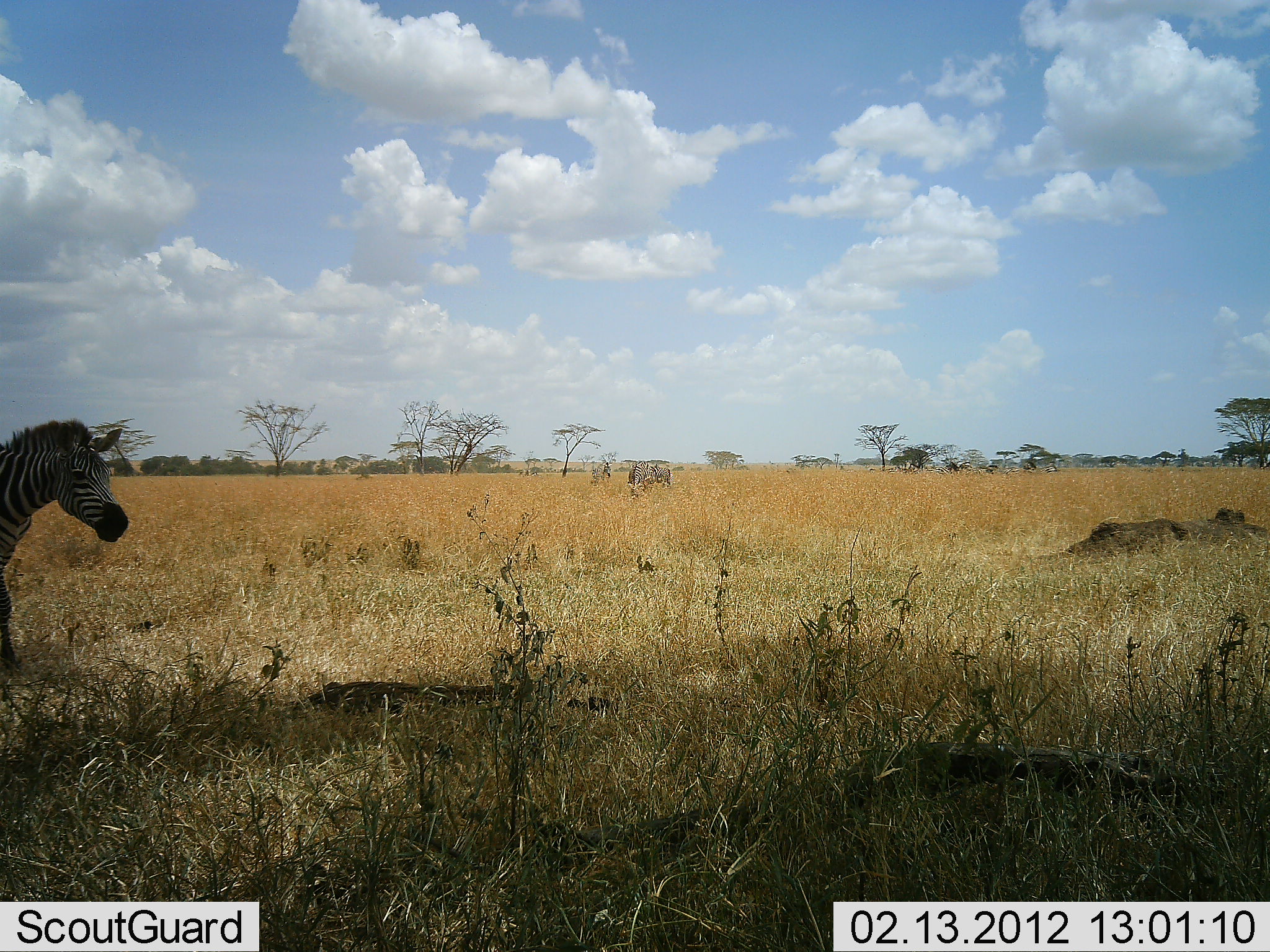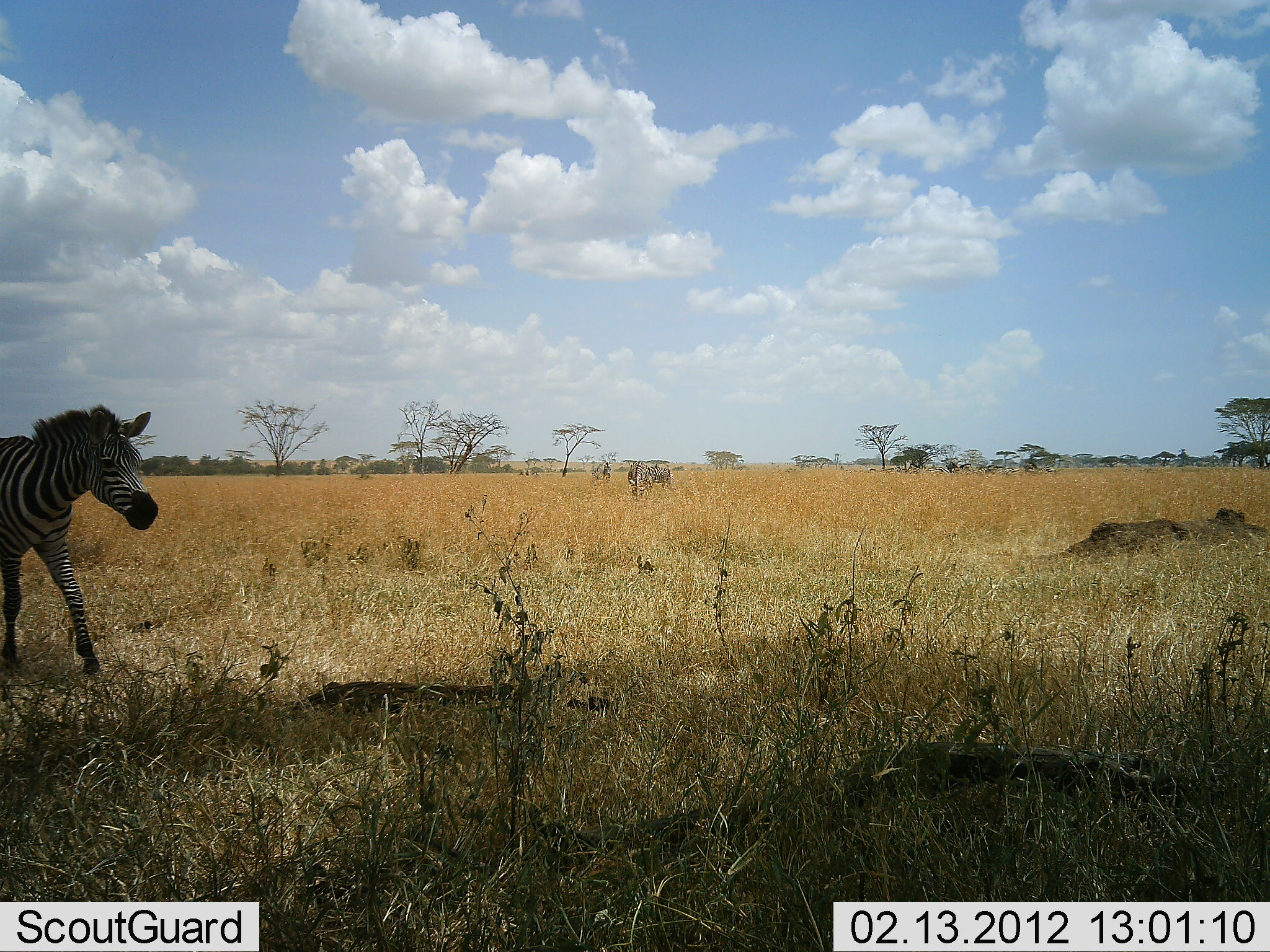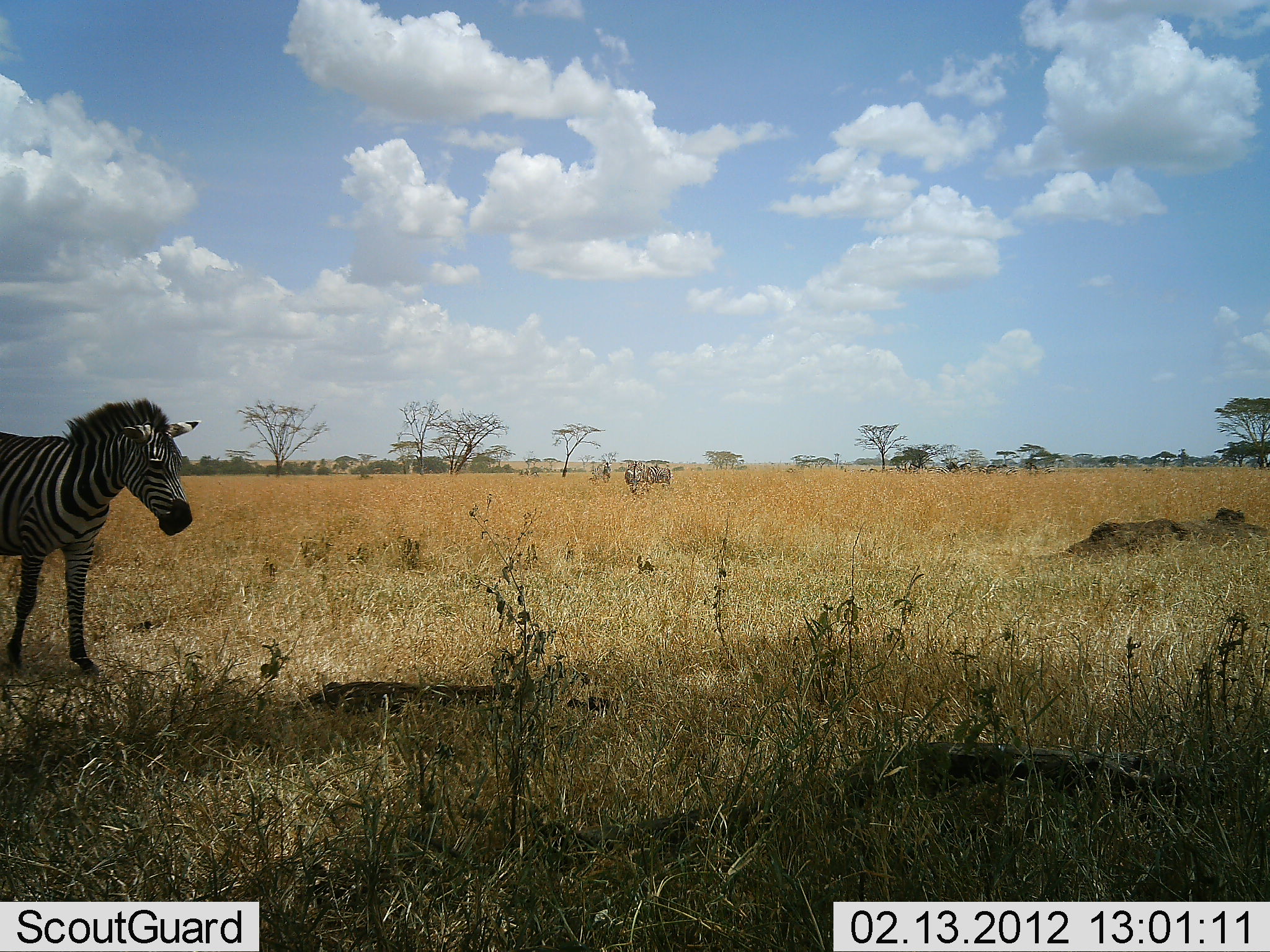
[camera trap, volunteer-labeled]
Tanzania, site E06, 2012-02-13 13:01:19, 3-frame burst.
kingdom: Animalia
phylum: Chordata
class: Mammalia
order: Perissodactyla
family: Equidae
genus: Equus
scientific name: Equus quagga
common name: plains zebra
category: zebra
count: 1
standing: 4%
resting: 0%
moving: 96%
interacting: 0%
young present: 0%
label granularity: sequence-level